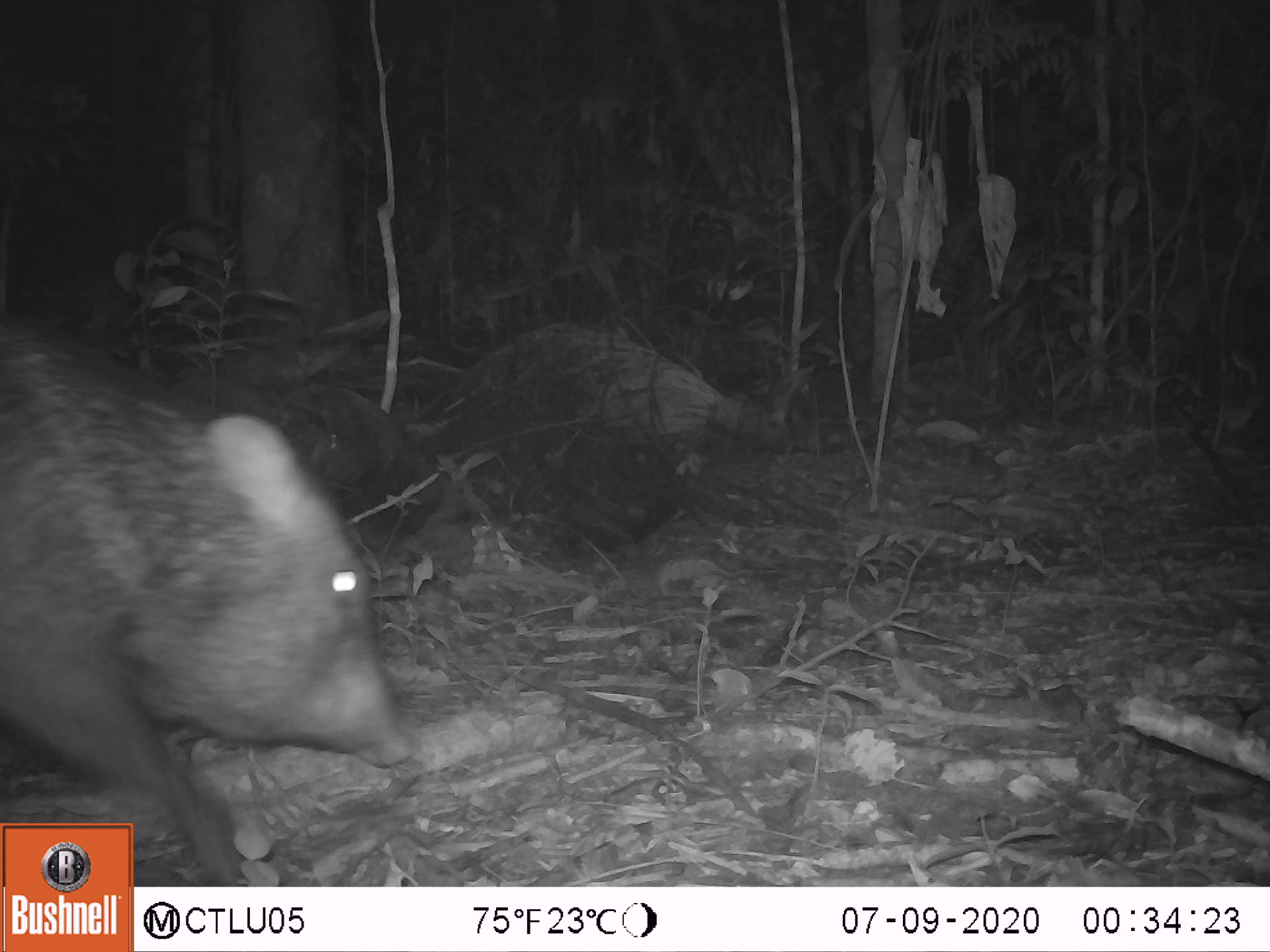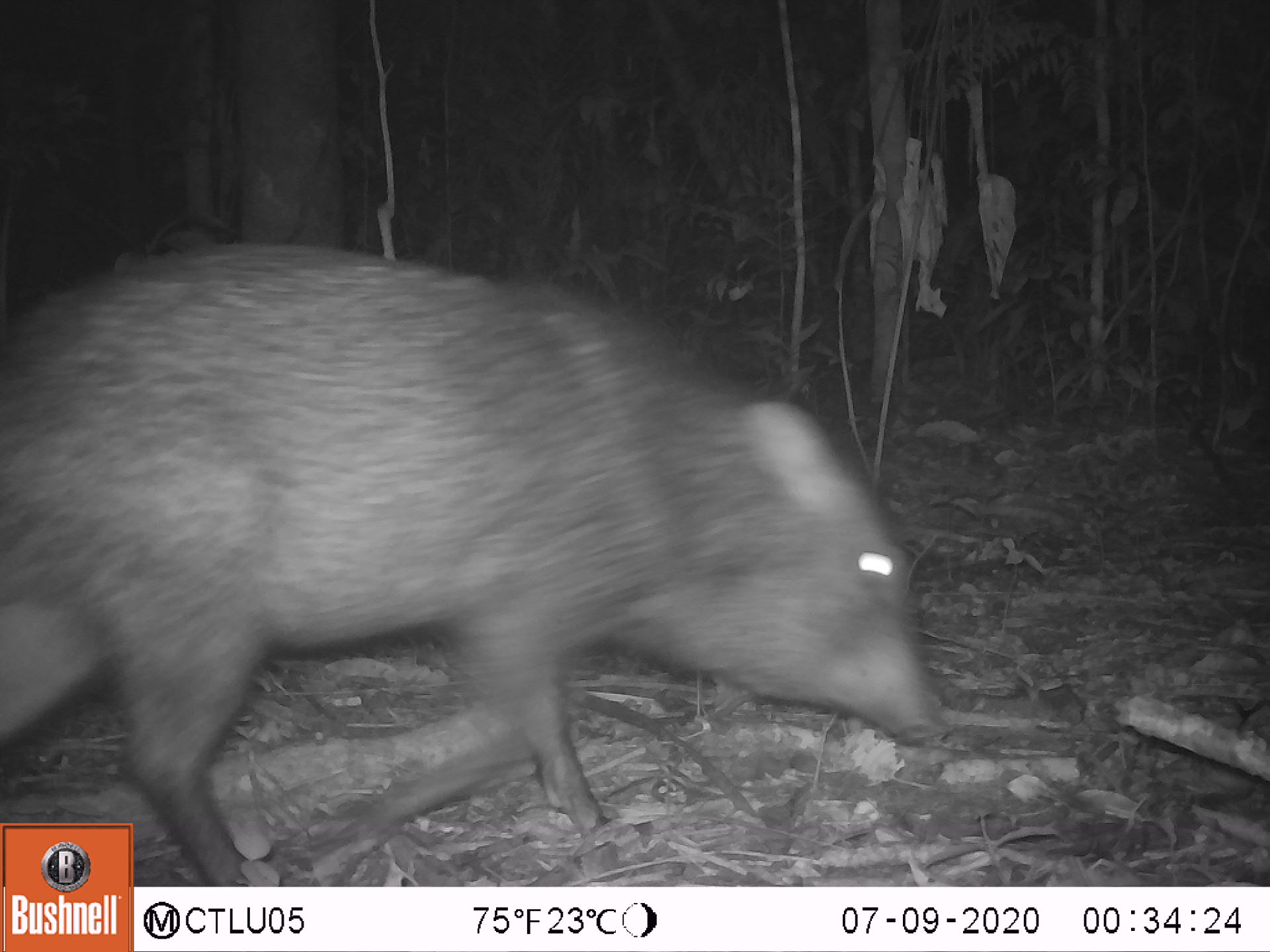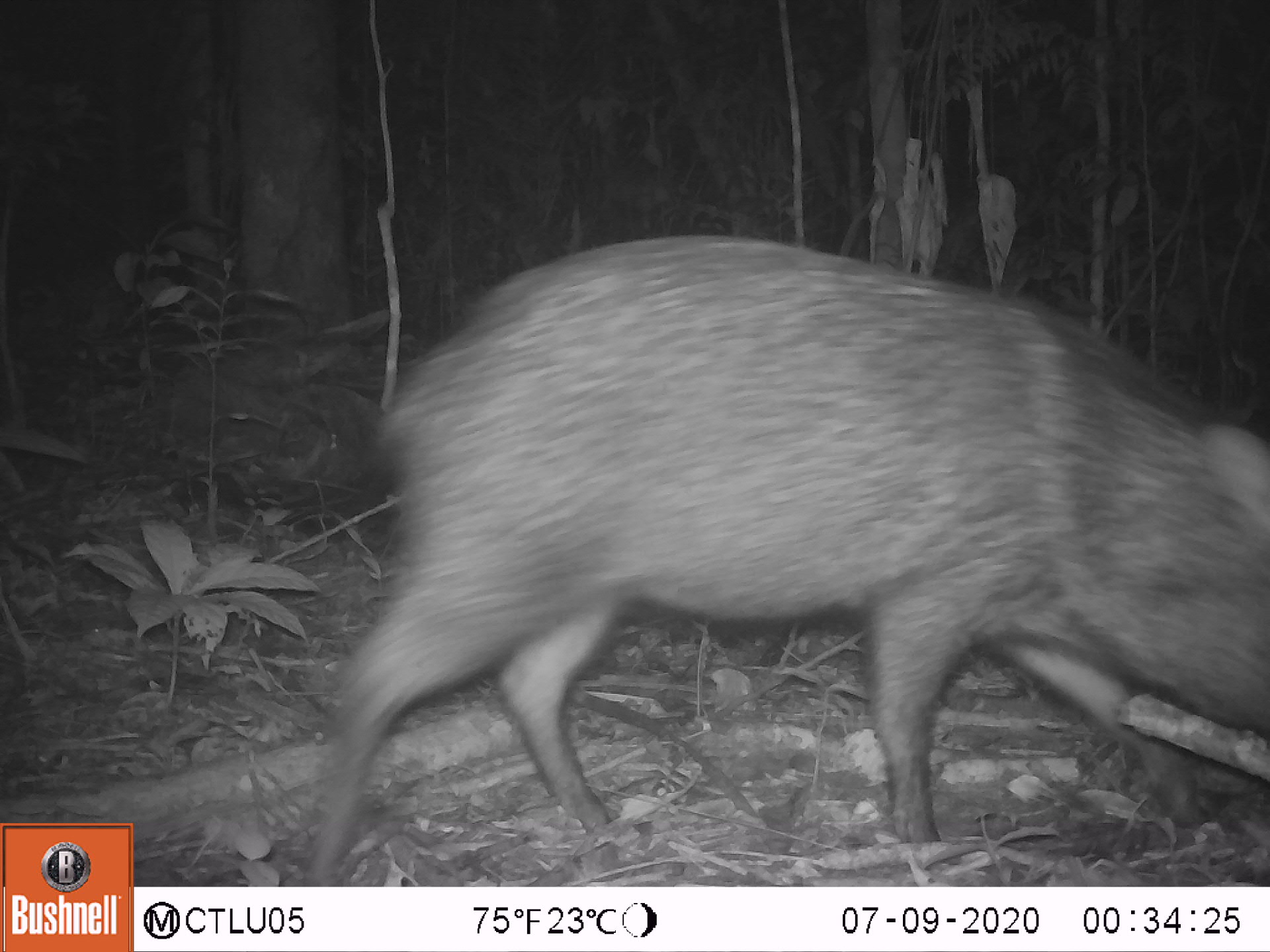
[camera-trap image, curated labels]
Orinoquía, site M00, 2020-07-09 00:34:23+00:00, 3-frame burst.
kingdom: Animalia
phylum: Chordata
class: Mammalia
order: Artiodactyla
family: Tayassuidae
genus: Pecari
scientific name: Pecari tajacu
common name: collared peccary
Collared peccary (Pecari tajacu).